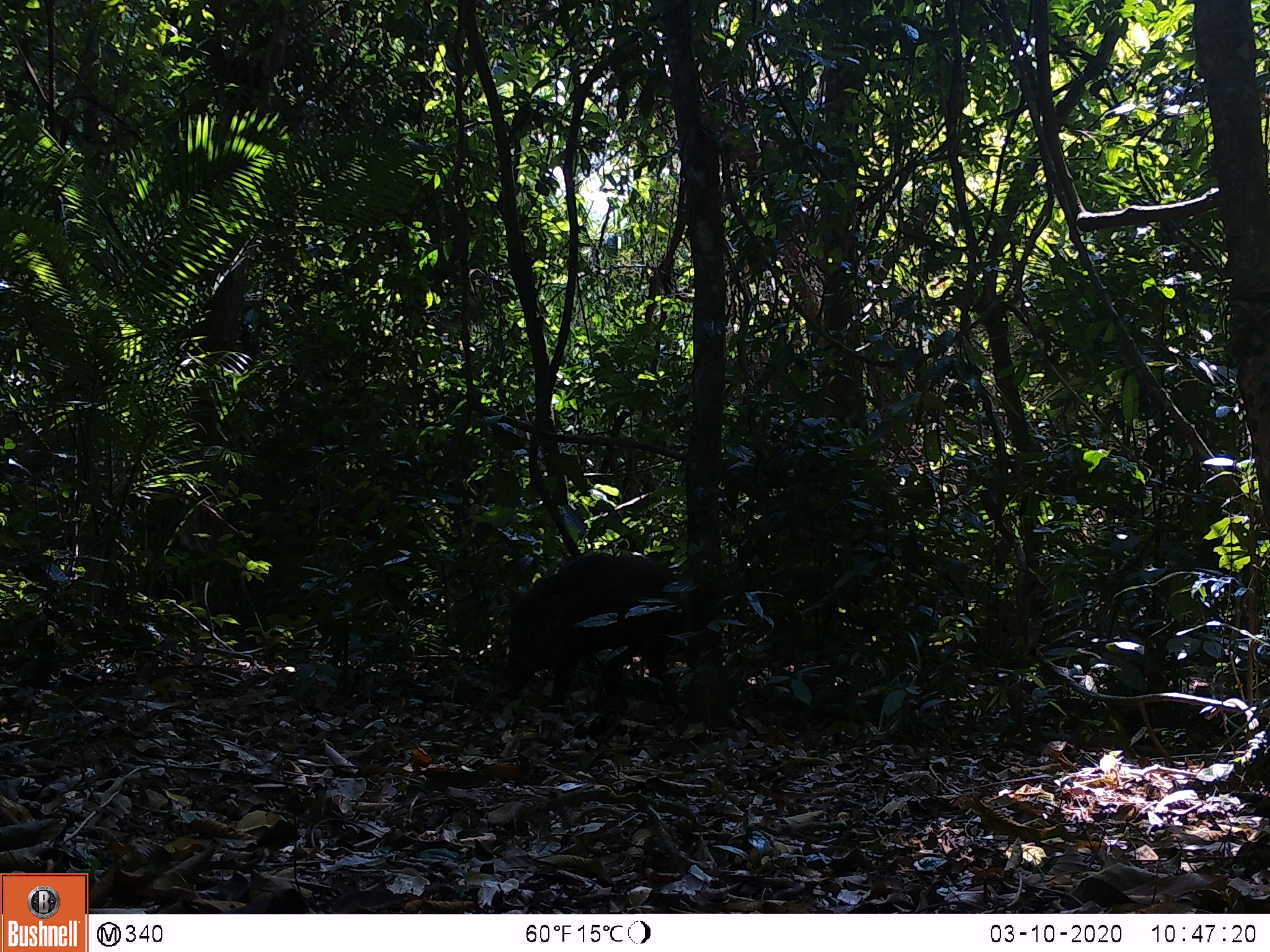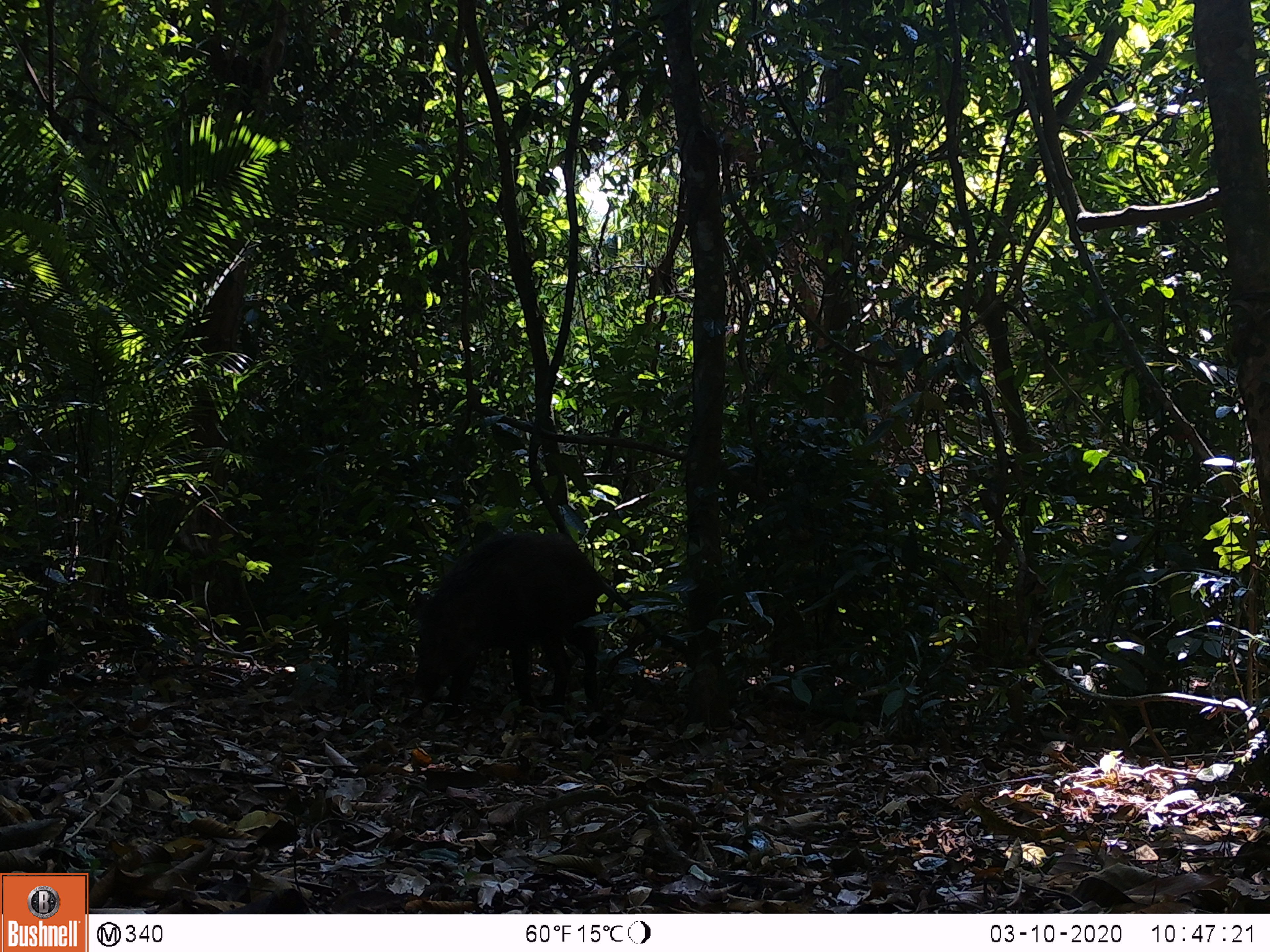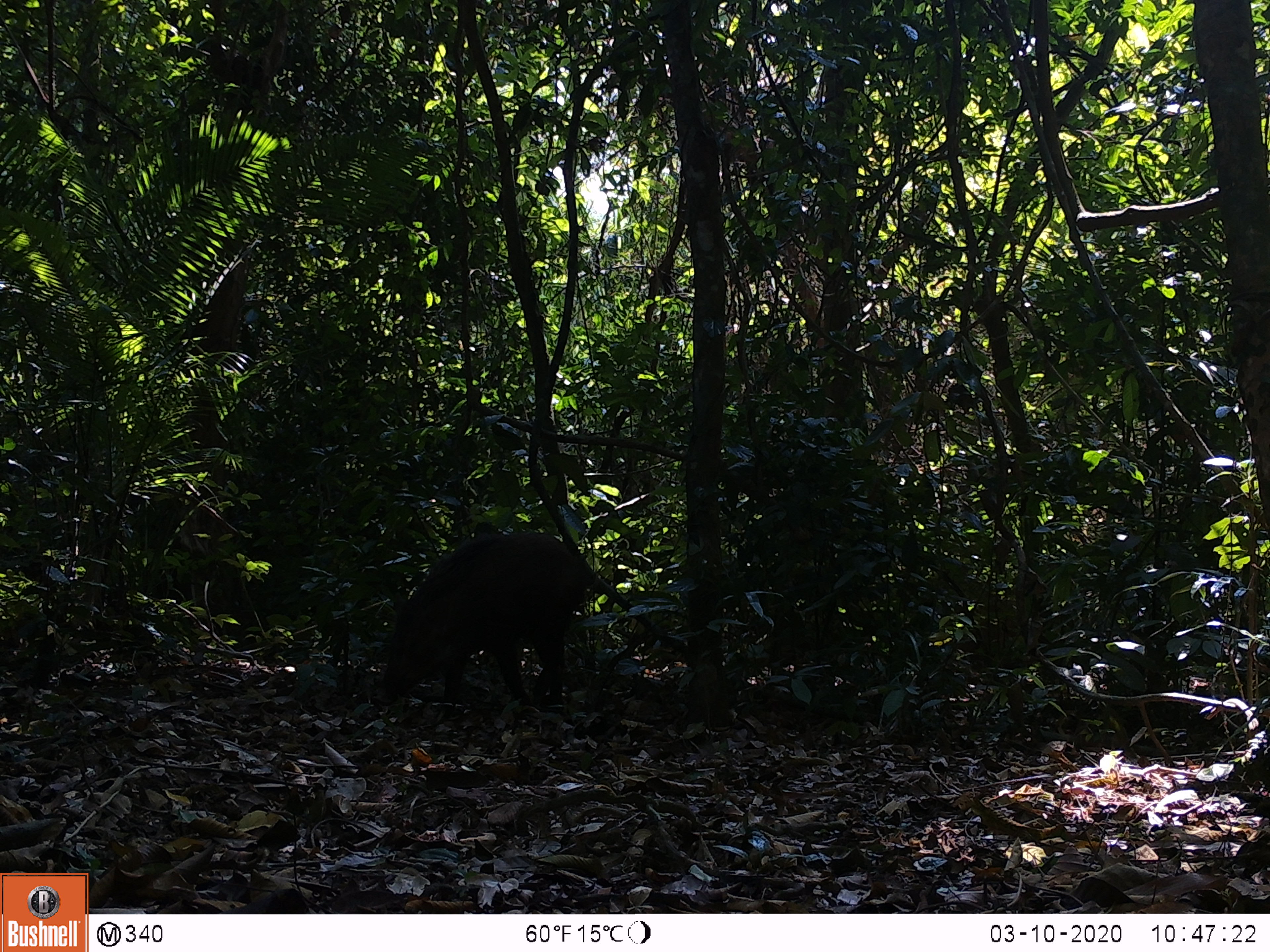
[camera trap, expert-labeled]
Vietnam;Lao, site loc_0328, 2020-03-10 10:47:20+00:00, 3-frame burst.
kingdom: Animalia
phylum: Chordata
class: Mammalia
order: Artiodactyla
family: Suidae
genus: Sus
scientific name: Sus scrofa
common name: eurasian wild pig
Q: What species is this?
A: Eurasian wild pig (Sus scrofa).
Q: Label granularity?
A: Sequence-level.